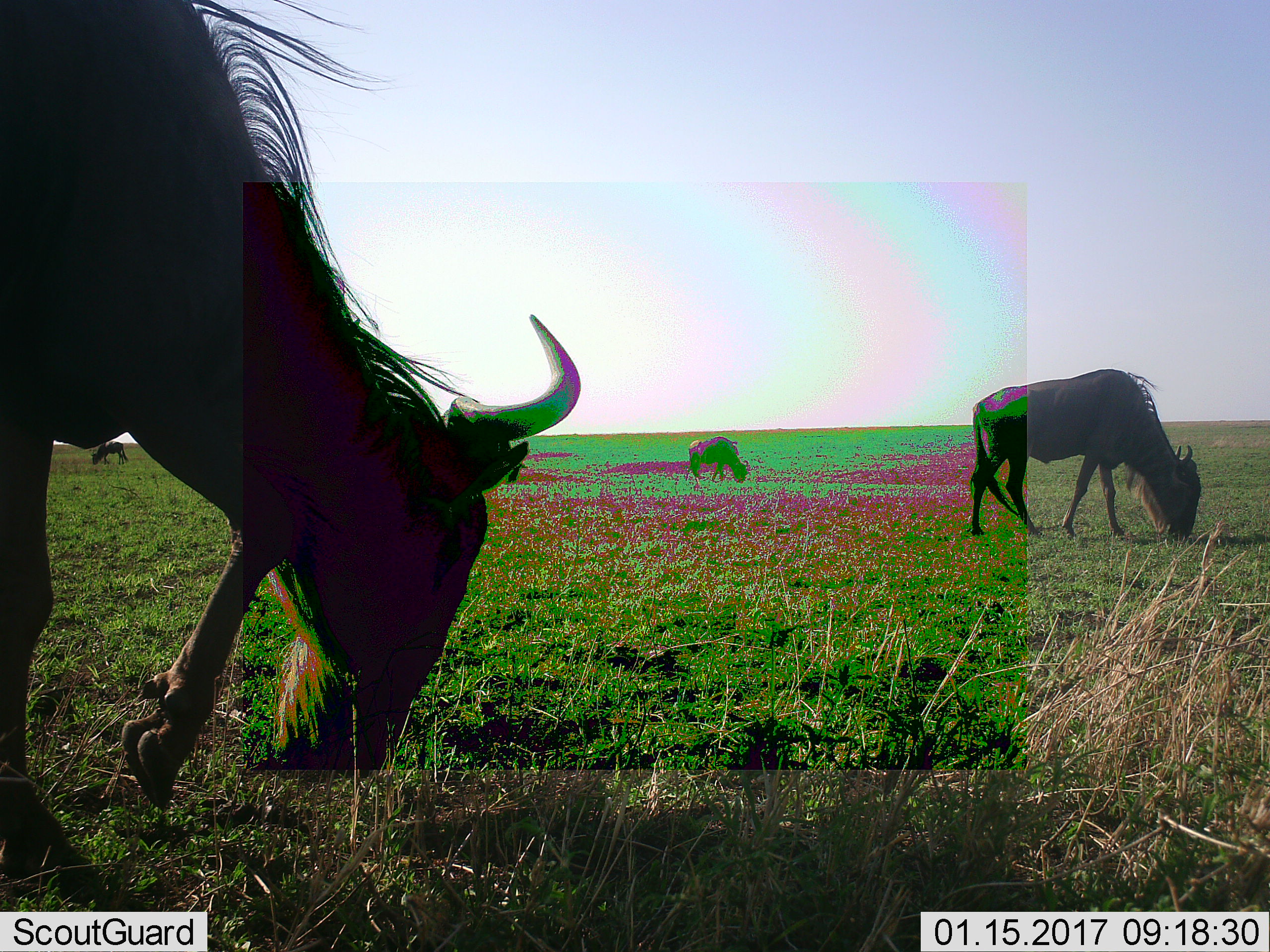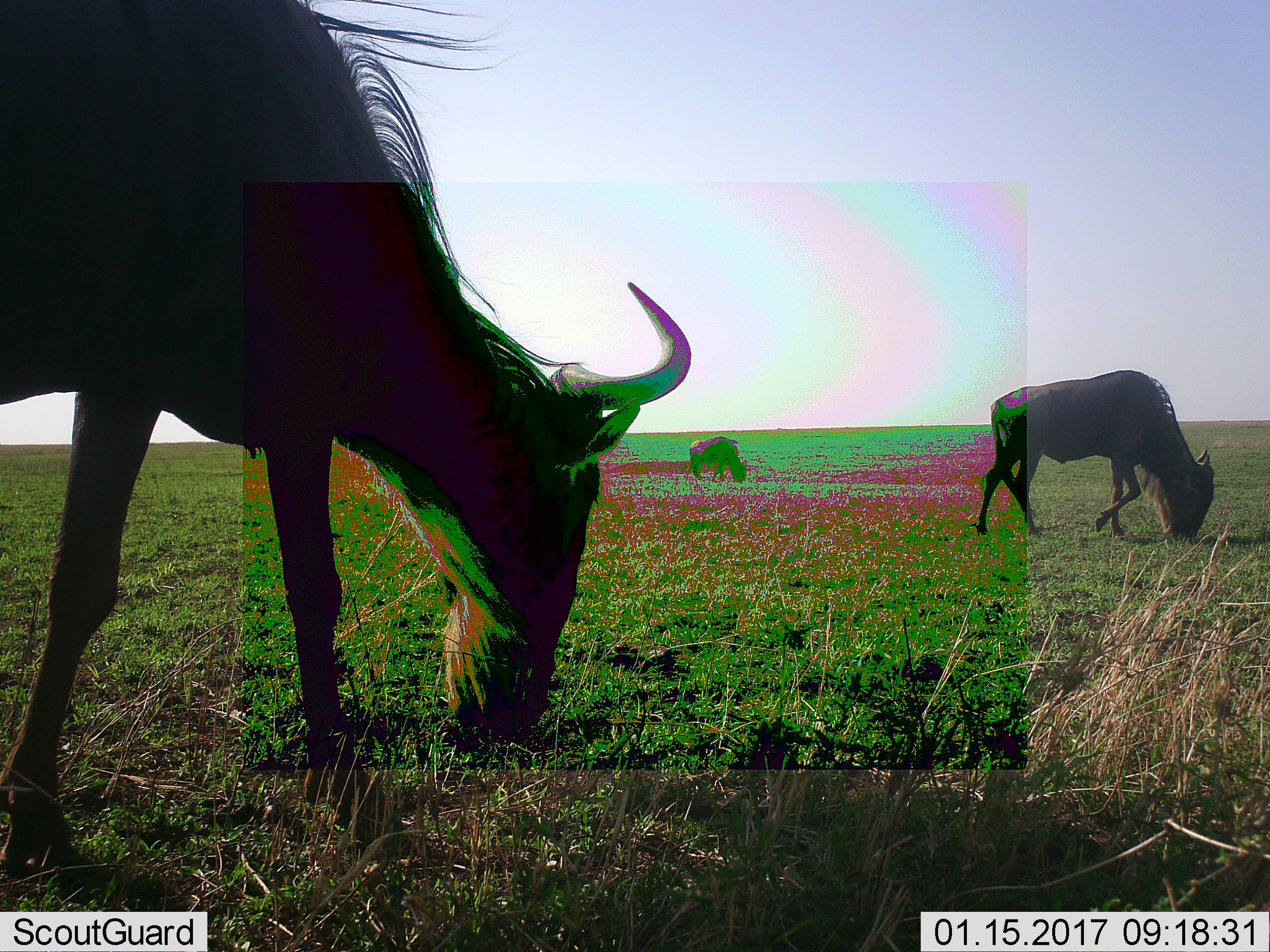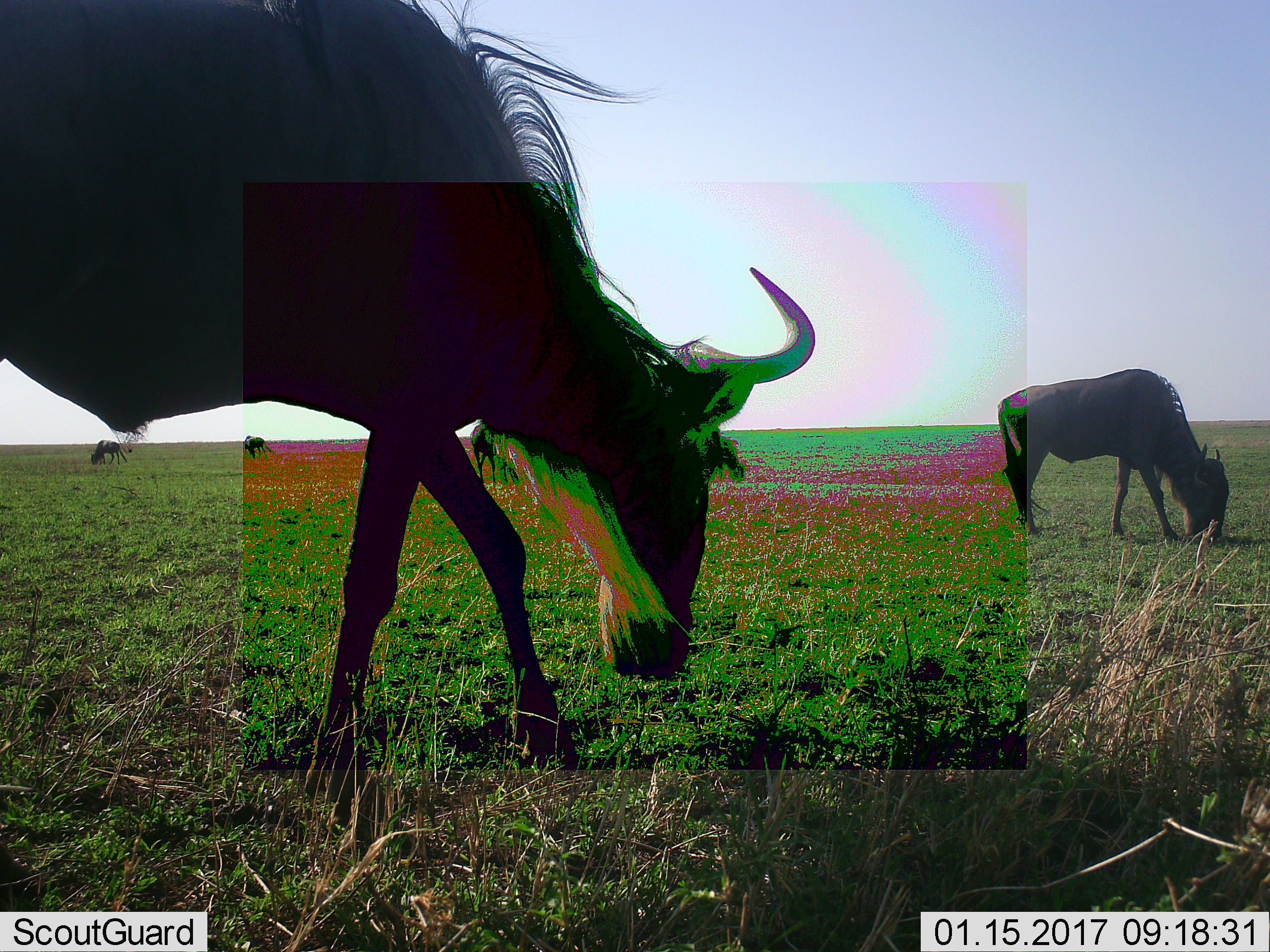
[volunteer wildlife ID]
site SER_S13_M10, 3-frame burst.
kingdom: Animalia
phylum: Chordata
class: Mammalia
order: Artiodactyla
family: Bovidae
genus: Connochaetes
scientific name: Connochaetes taurinus taurinus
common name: blue wildebeest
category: wildebeestblue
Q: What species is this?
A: Wildebeestblue (blue wildebeest) (Connochaetes taurinus taurinus).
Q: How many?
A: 6.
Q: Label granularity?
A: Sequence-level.